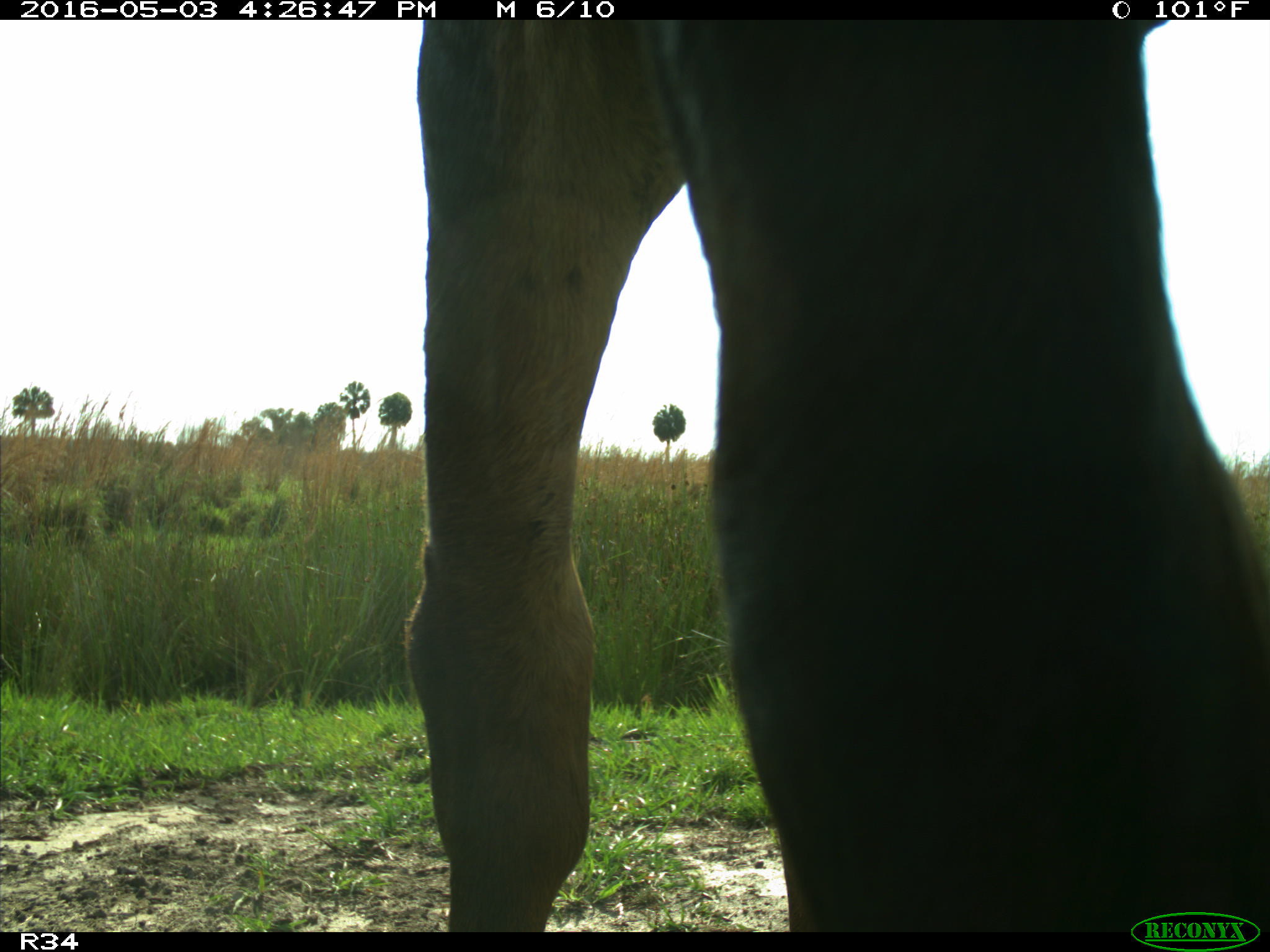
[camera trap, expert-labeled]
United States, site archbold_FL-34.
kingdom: Animalia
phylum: Chordata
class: Mammalia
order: Artiodactyla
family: Bovidae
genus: Bos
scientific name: Bos taurus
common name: domestic cow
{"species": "Bos taurus (domestic cow)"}